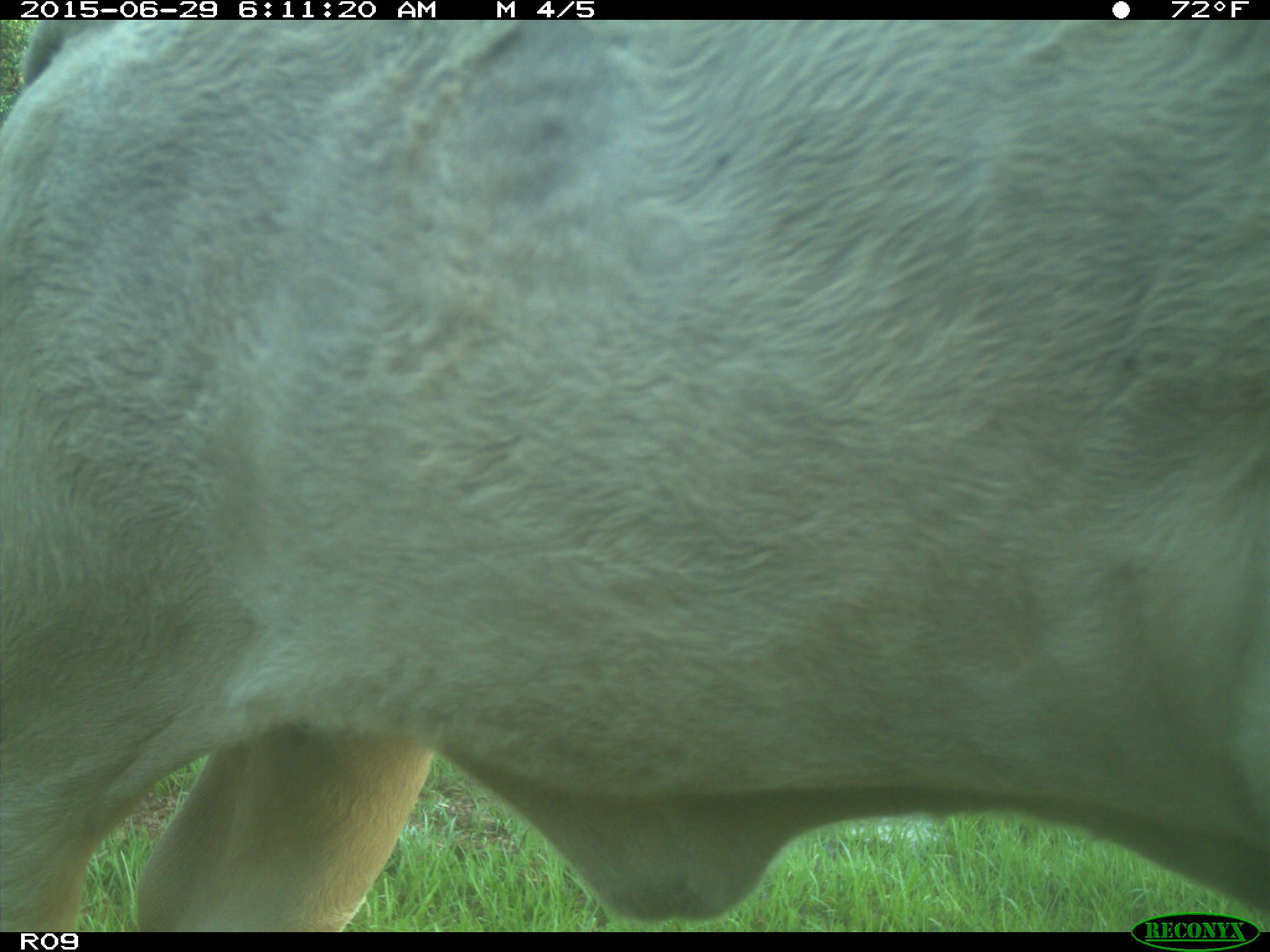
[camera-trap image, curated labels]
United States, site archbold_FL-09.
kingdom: Animalia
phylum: Chordata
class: Mammalia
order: Artiodactyla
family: Bovidae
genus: Bos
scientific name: Bos taurus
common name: domestic cow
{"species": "Bos taurus (domestic cow)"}